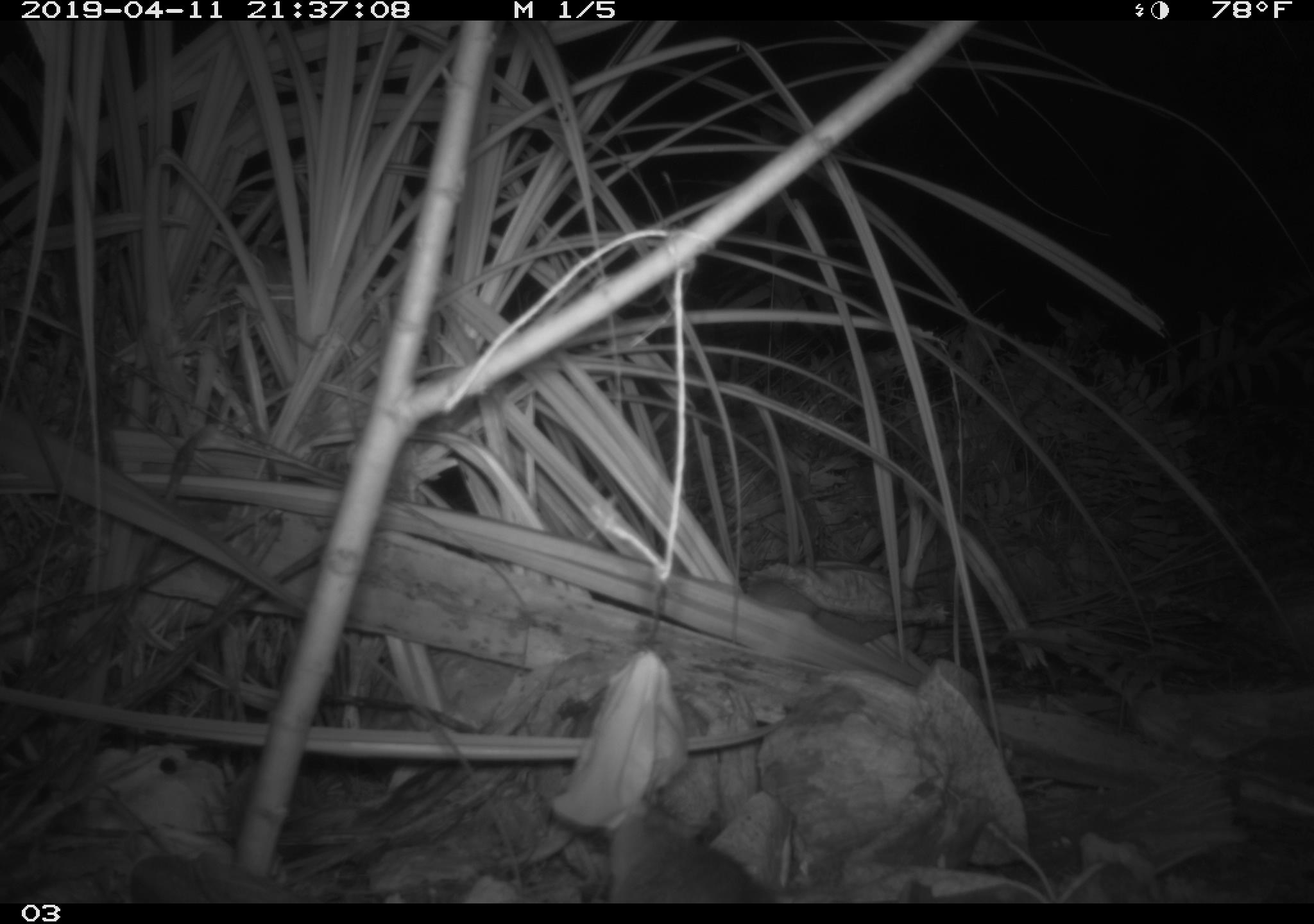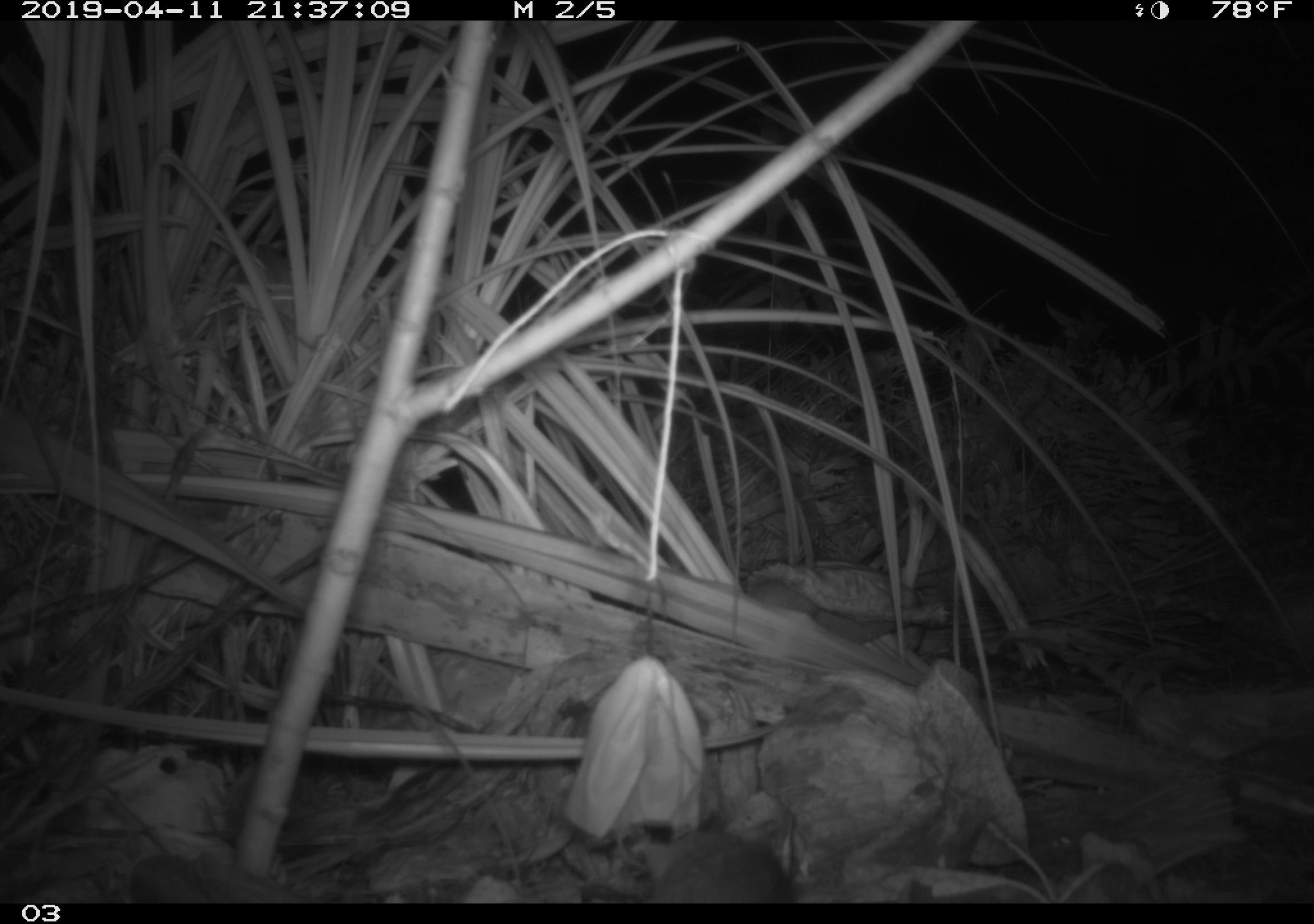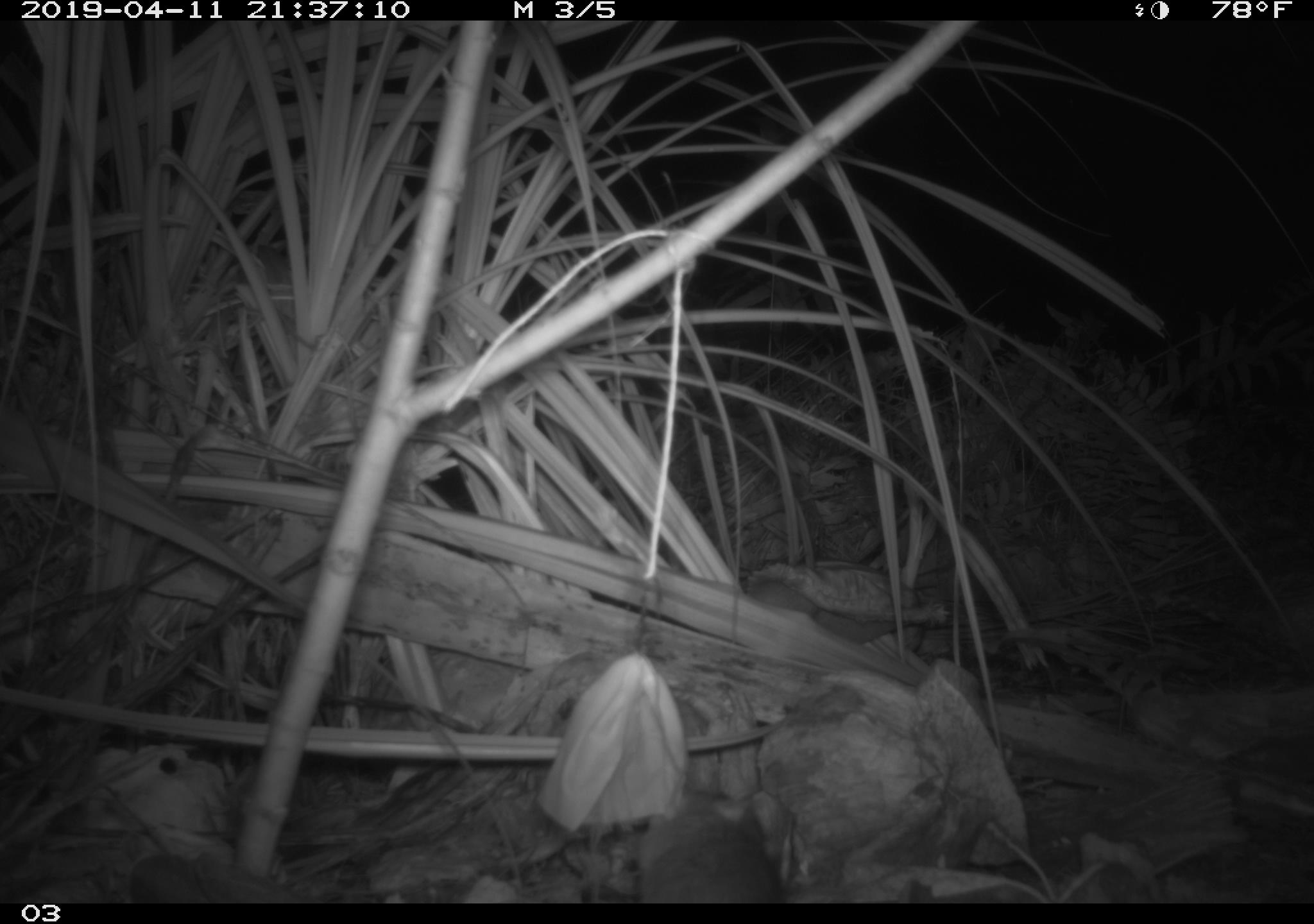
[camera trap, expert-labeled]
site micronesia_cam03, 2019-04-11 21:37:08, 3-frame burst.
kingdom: Animalia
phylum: Chordata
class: Mammalia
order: Rodentia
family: Muridae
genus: Rattus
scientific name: Rattus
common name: rat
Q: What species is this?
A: Rat (Rattus).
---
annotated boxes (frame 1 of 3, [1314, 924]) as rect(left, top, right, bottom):
rat: rect(576, 791, 785, 901)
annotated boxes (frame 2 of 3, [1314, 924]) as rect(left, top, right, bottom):
rat: rect(632, 828, 798, 901)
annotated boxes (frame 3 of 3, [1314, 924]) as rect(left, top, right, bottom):
rat: rect(621, 789, 793, 902)